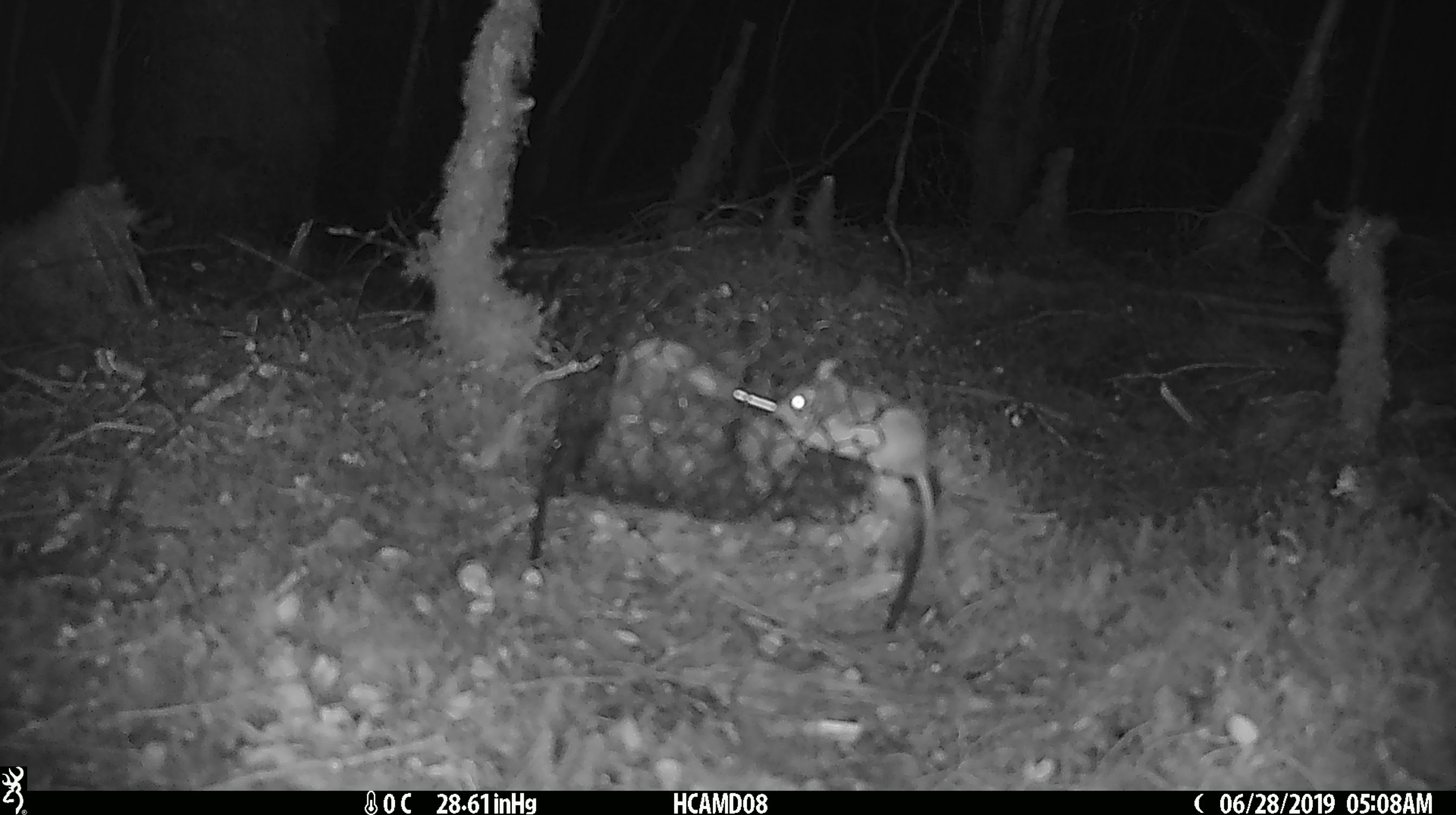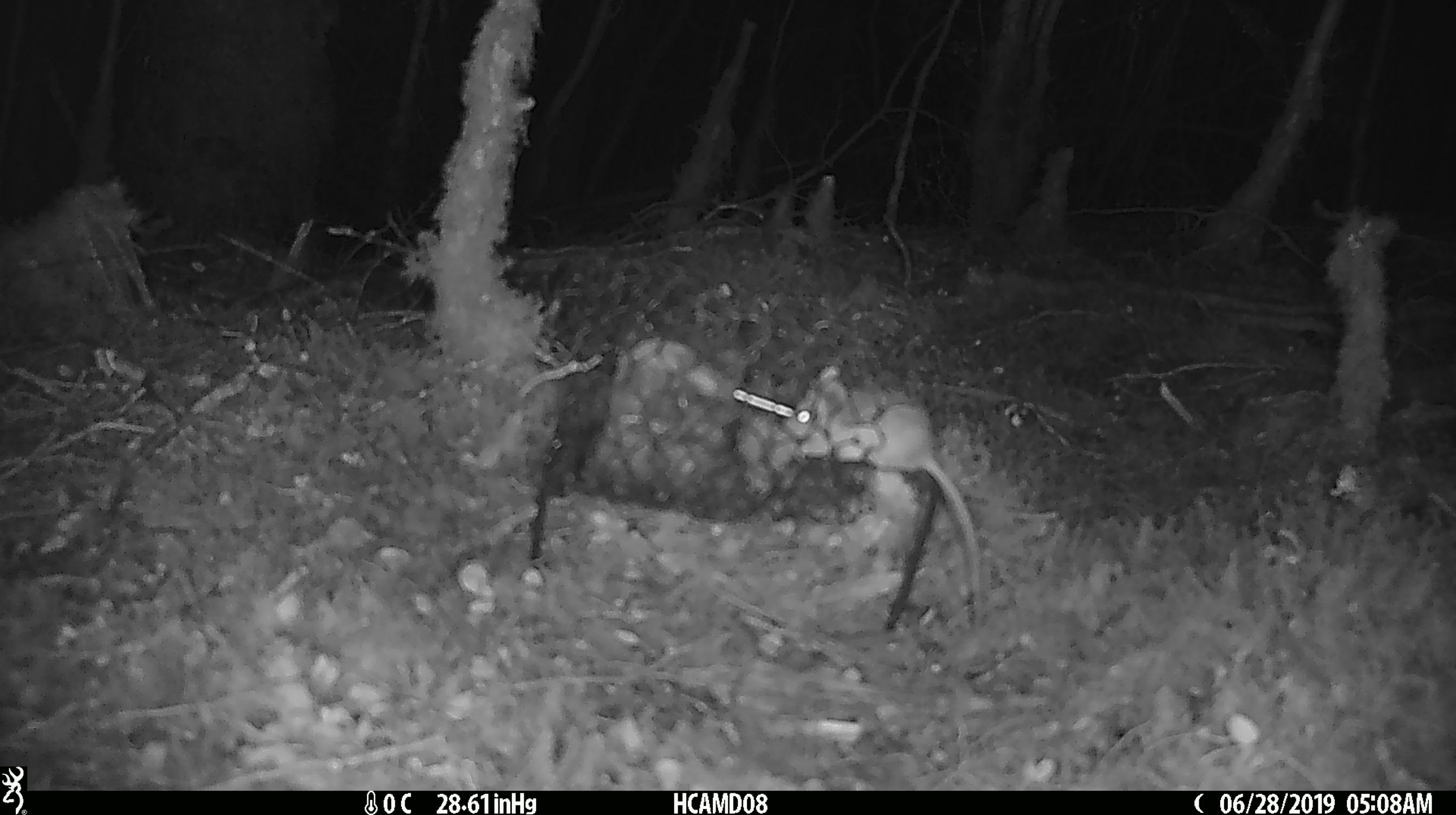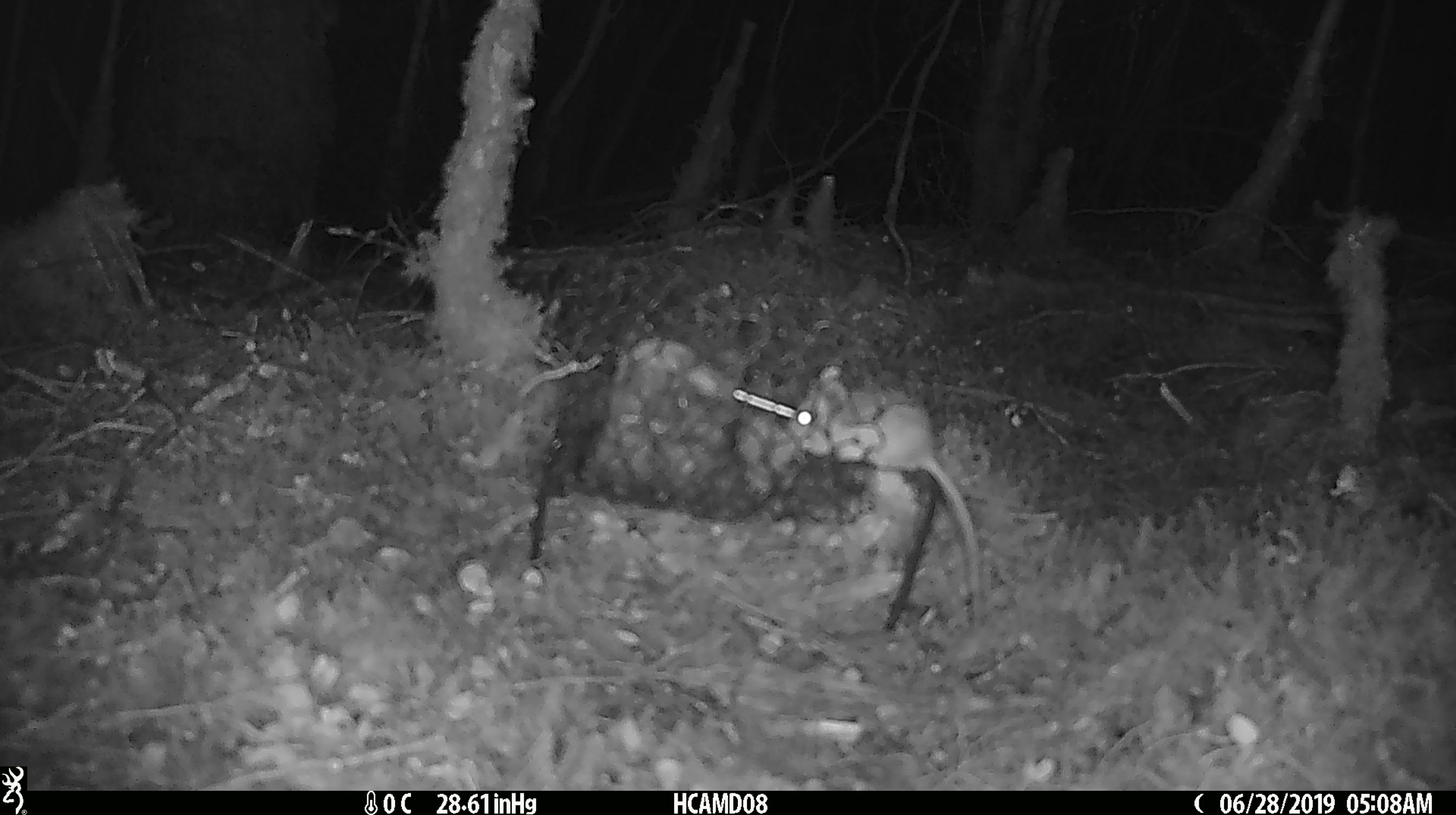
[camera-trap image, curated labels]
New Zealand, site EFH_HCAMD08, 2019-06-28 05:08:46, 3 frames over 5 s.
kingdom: Animalia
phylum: Chordata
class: Mammalia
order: Rodentia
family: Muridae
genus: Mus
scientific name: Mus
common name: mouse